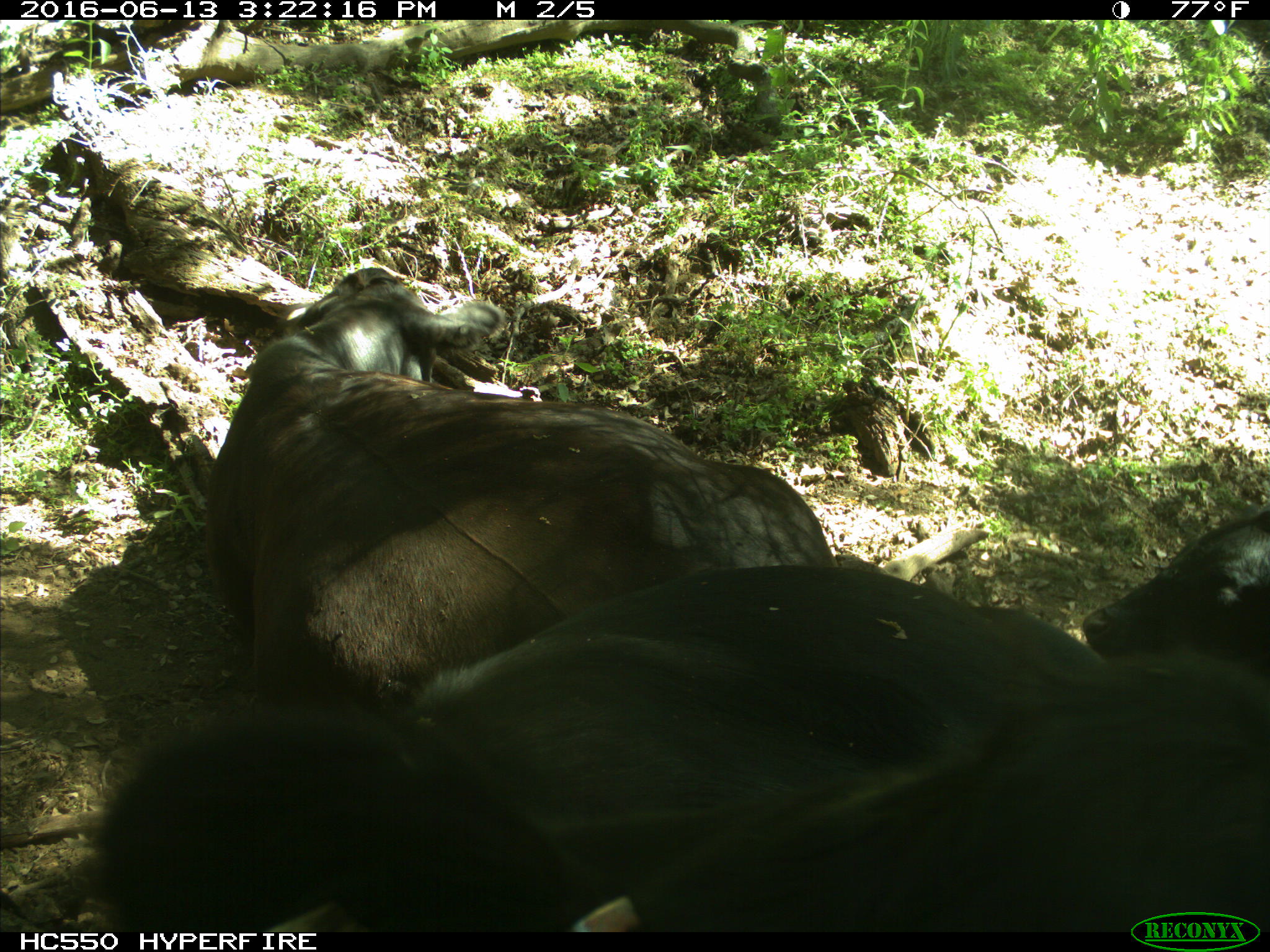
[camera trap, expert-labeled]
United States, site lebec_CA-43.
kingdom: Animalia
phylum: Chordata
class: Mammalia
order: Artiodactyla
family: Bovidae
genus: Bos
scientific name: Bos taurus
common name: domestic cow